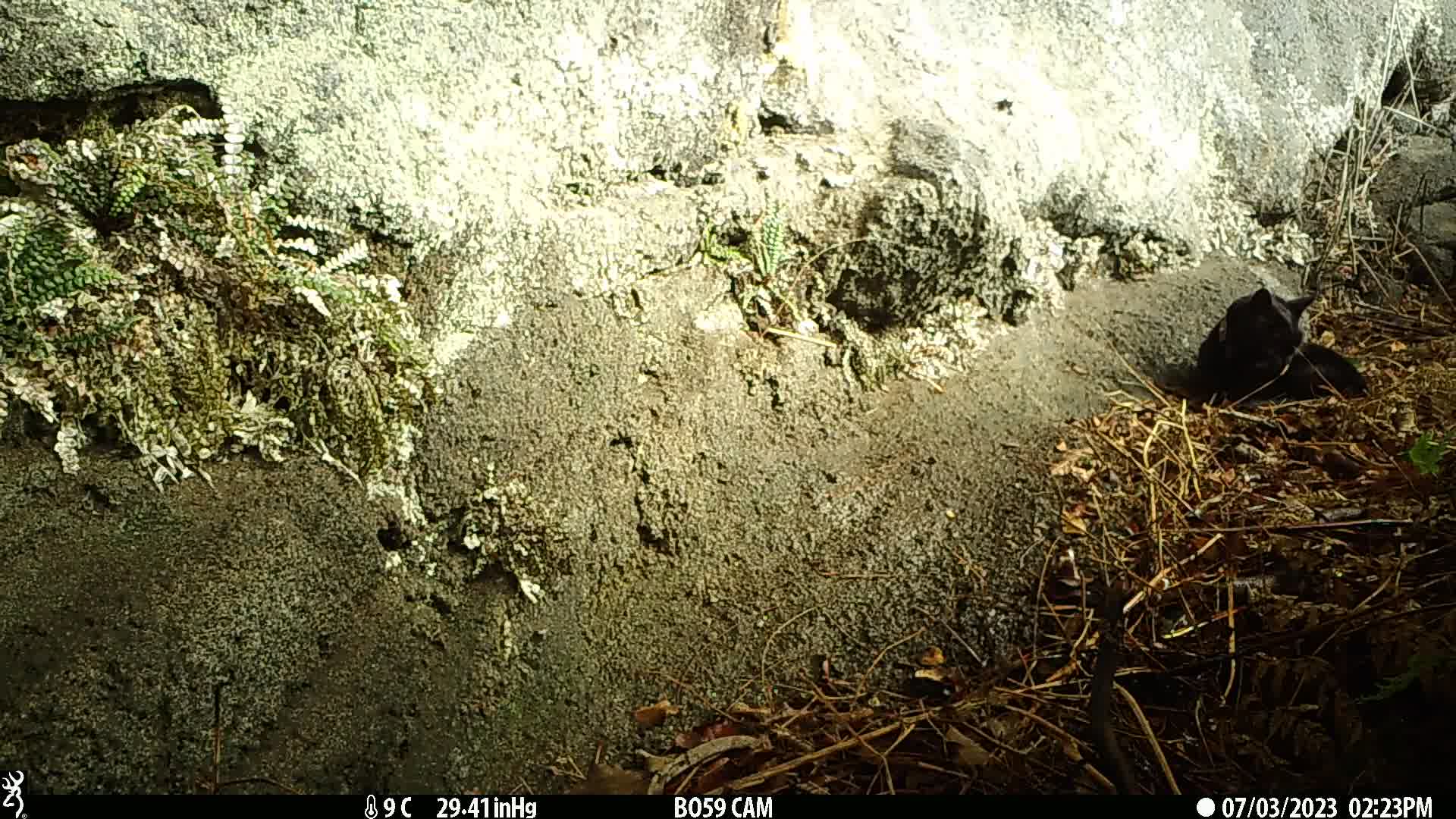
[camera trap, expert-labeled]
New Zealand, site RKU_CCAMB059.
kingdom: Animalia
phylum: Chordata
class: Mammalia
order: Carnivora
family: Felidae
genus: Felis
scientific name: Felis catus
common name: domestic cat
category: cat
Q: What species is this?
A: Cat (domestic cat) (Felis catus).